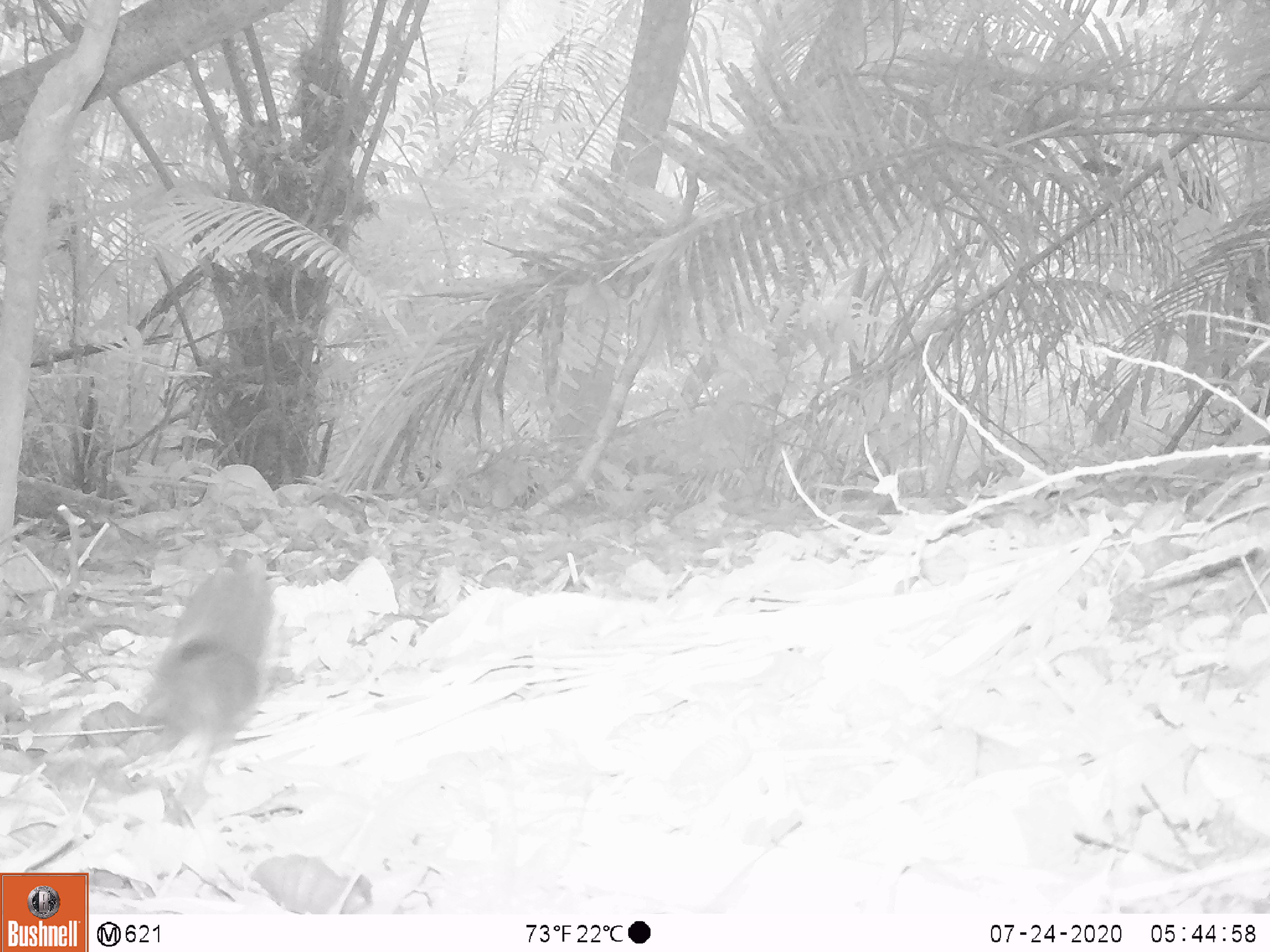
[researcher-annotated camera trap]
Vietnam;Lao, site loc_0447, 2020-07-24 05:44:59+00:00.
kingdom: Animalia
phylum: Chordata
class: Mammalia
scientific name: Mammalia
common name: mammal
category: unidentified small mammal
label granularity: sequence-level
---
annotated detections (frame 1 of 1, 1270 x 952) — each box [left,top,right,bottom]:
unidentified small mammal: [137,545,266,823]